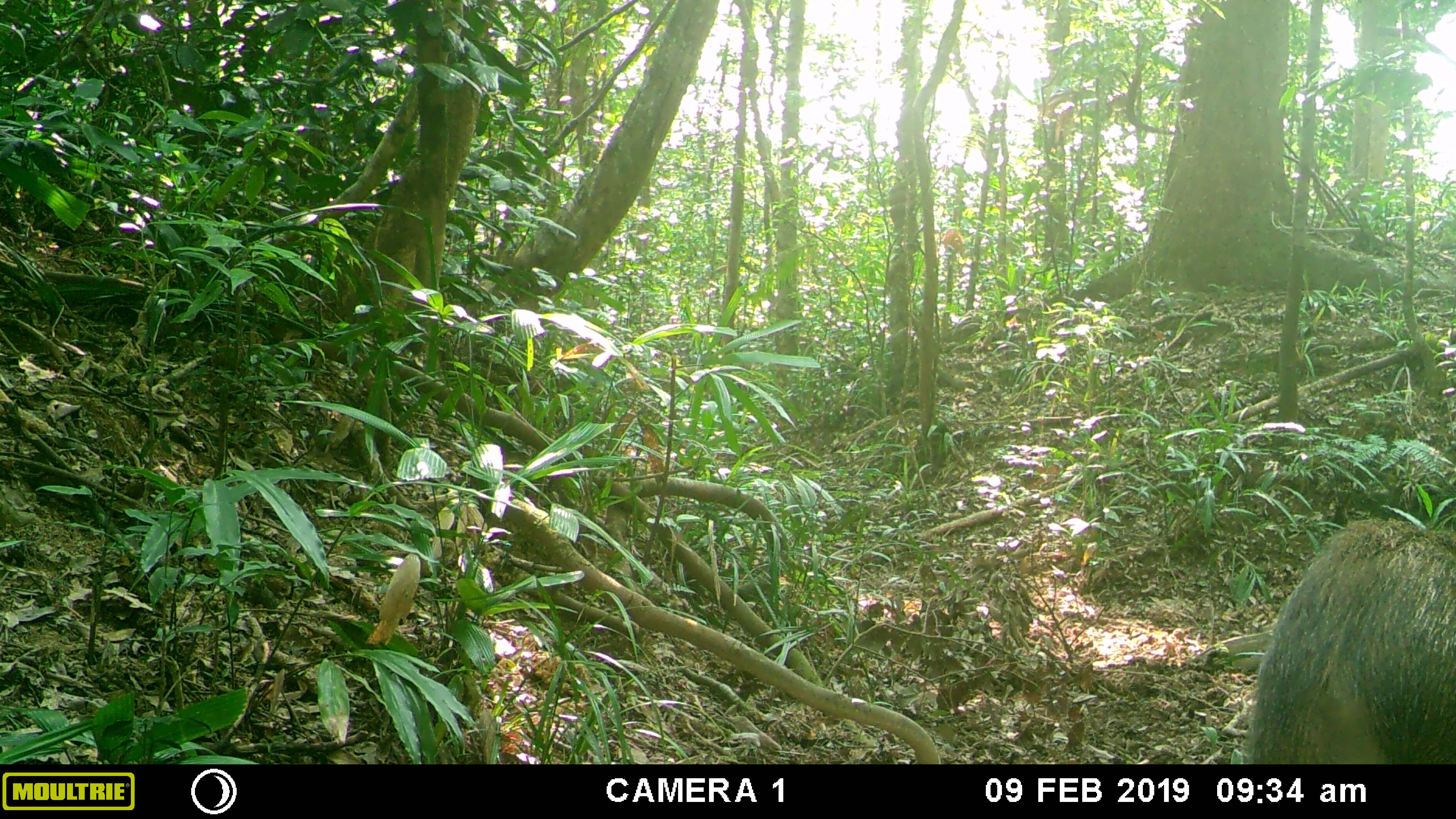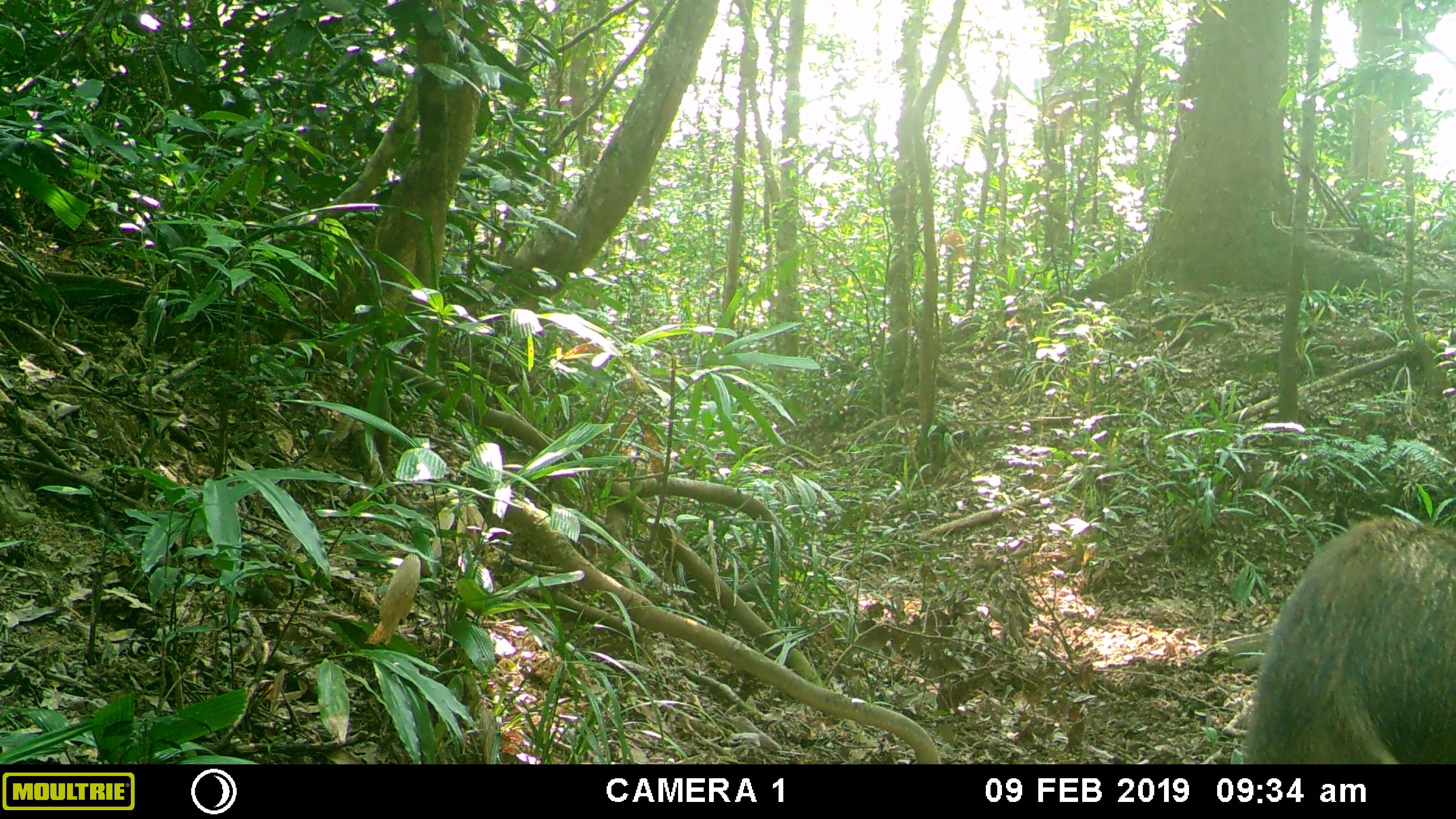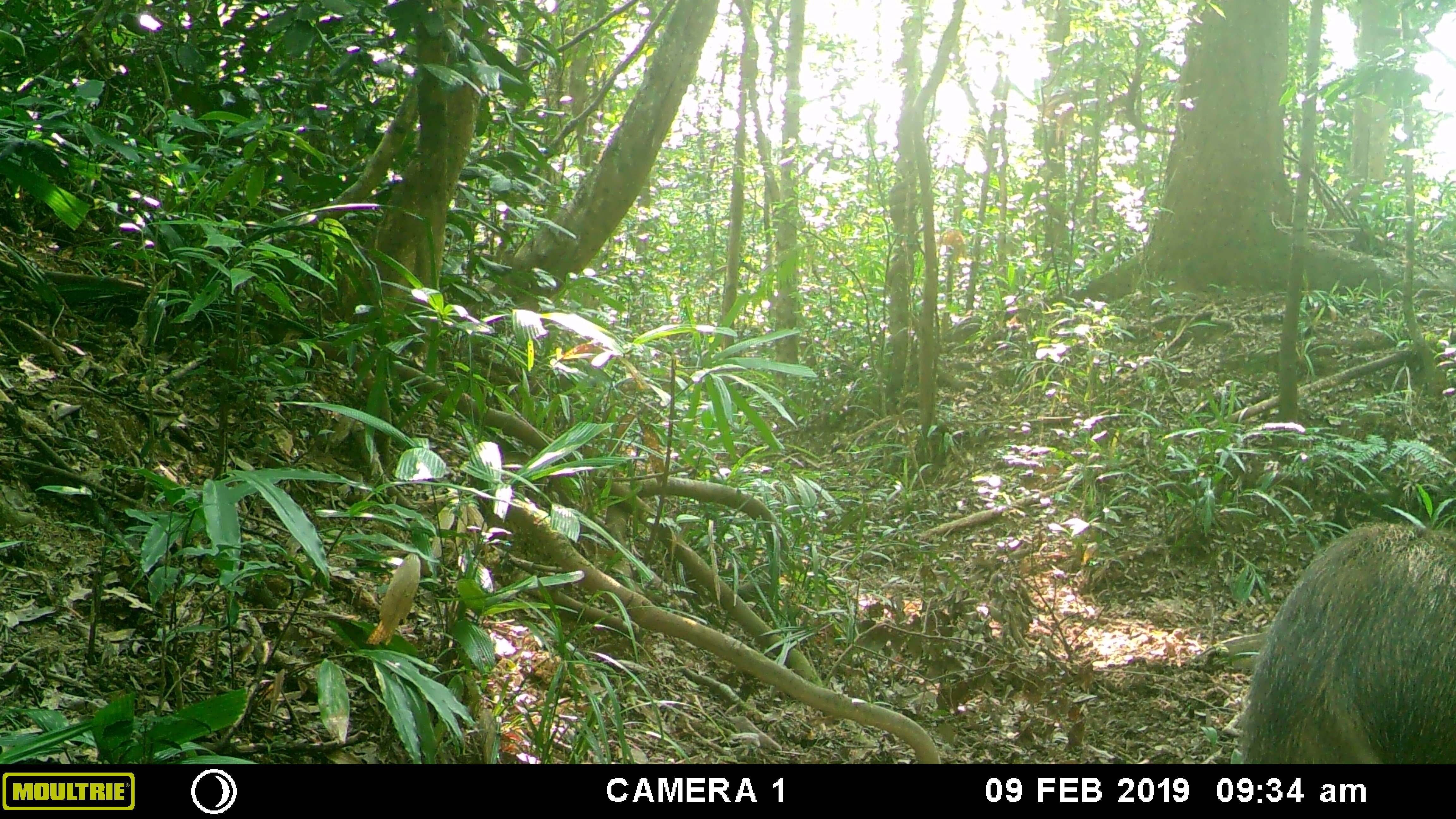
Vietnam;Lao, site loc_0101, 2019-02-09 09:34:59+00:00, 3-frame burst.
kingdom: Animalia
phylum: Chordata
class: Mammalia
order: Artiodactyla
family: Suidae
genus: Sus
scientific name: Sus scrofa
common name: eurasian wild pig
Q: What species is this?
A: Eurasian wild pig (Sus scrofa).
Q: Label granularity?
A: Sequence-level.